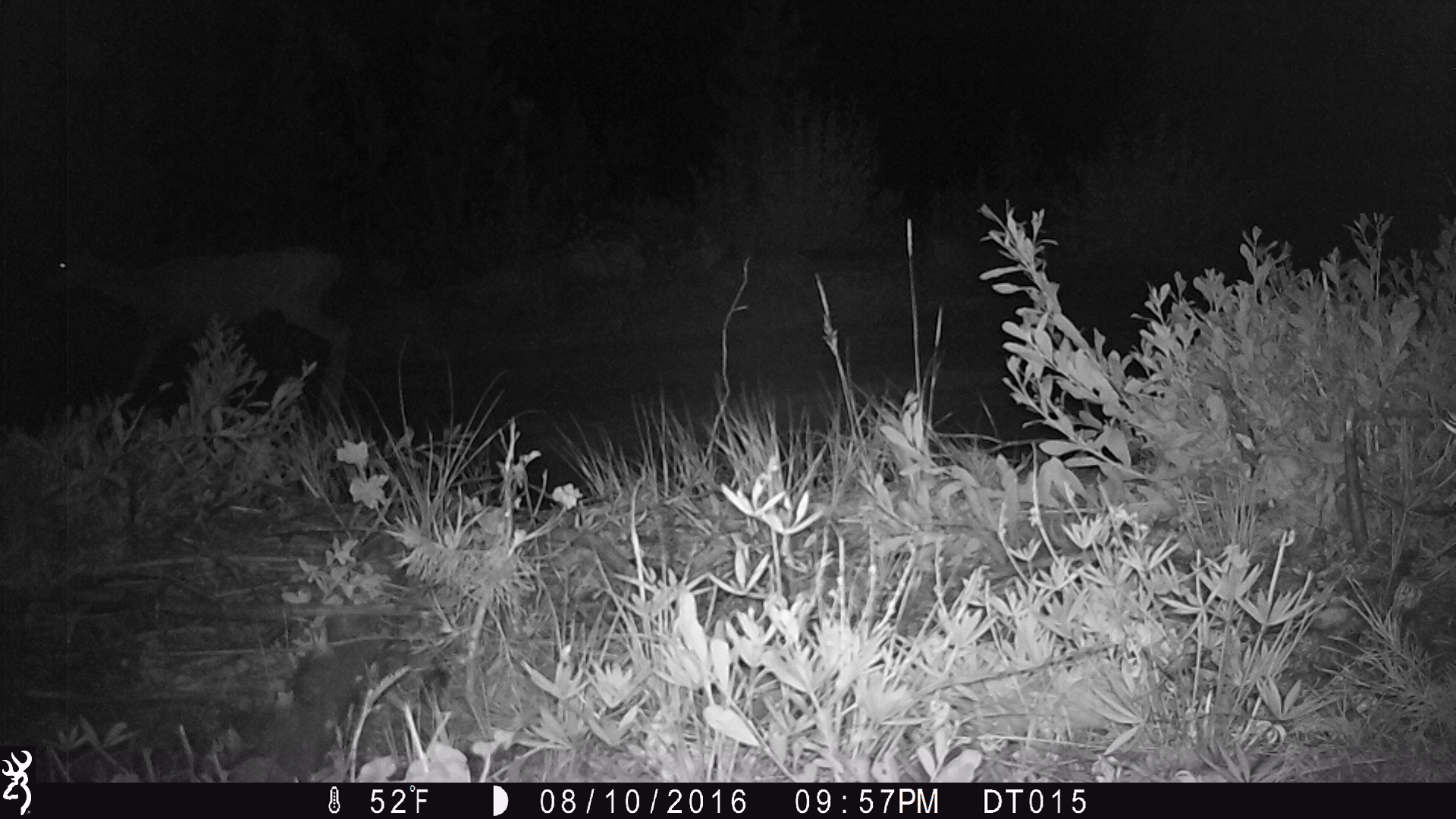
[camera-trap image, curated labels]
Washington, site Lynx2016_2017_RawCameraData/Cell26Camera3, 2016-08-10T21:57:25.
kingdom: Animalia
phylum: Chordata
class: Mammalia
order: Artiodactyla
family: Cervidae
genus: Odocoileus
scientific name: Odocoileus hemionus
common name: mule deer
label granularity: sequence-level